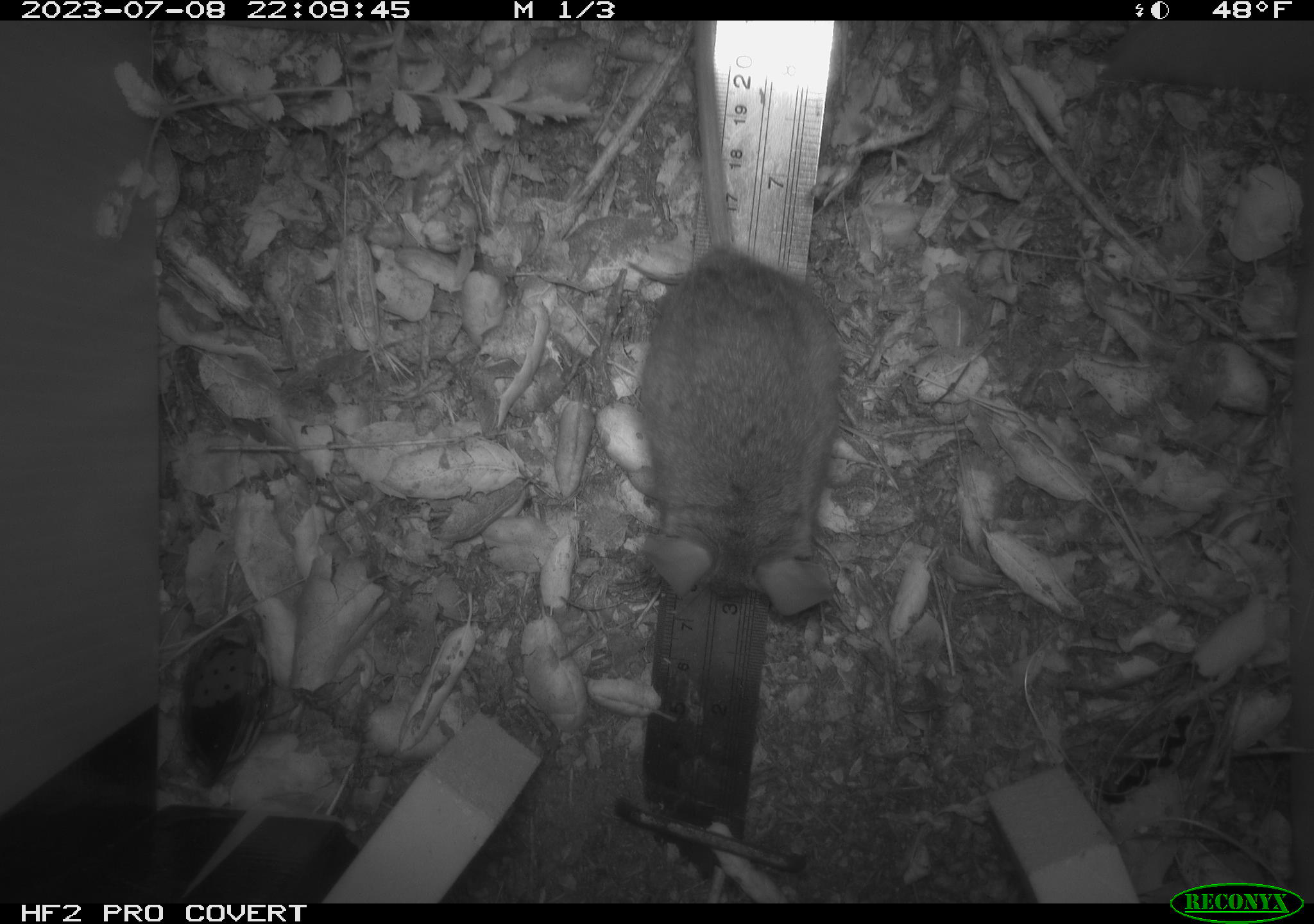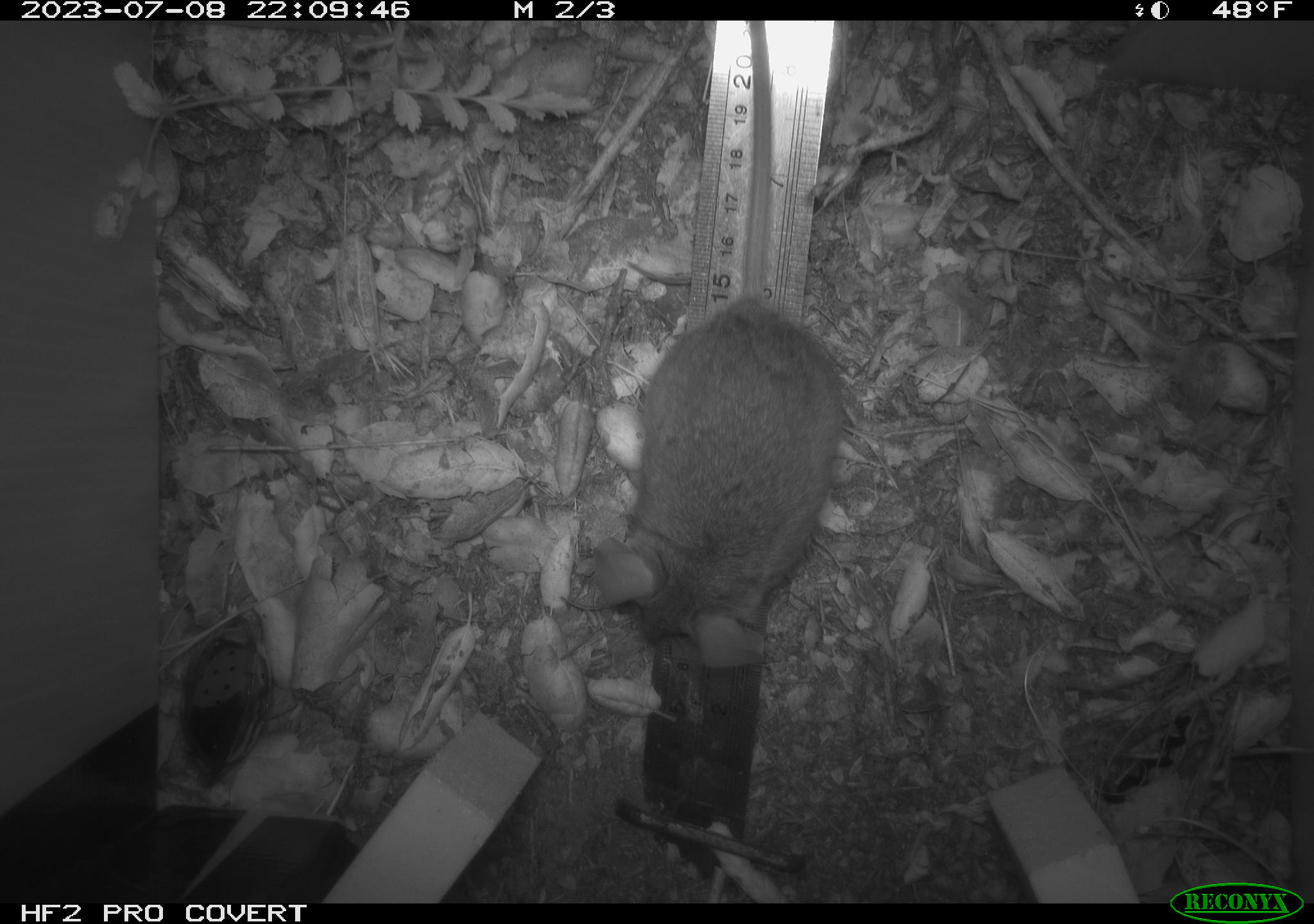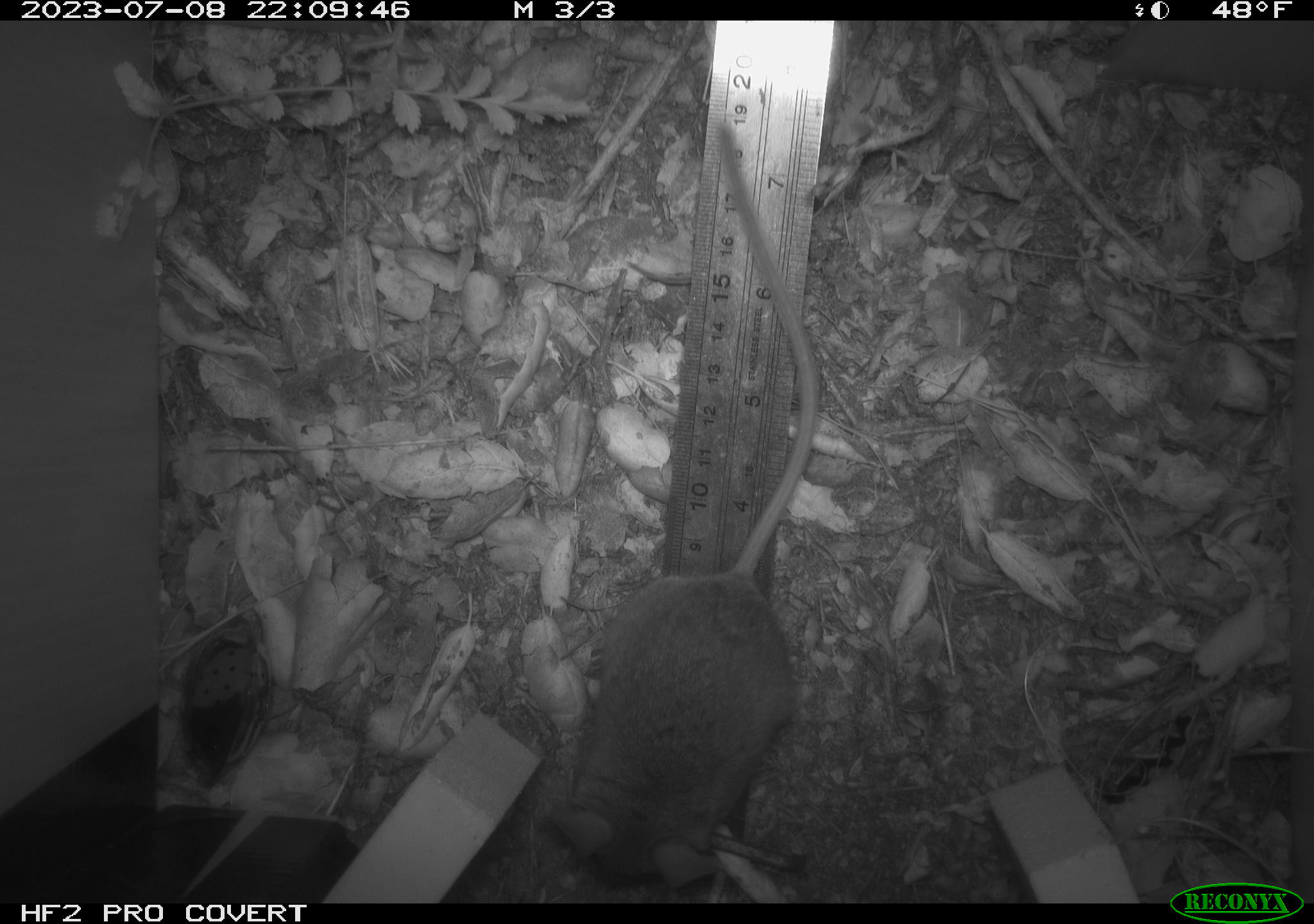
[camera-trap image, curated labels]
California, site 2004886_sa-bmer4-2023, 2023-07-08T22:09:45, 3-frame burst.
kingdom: Animalia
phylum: Chordata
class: Mammalia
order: Rodentia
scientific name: Rodentia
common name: mouse species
Mouse species (Rodentia).